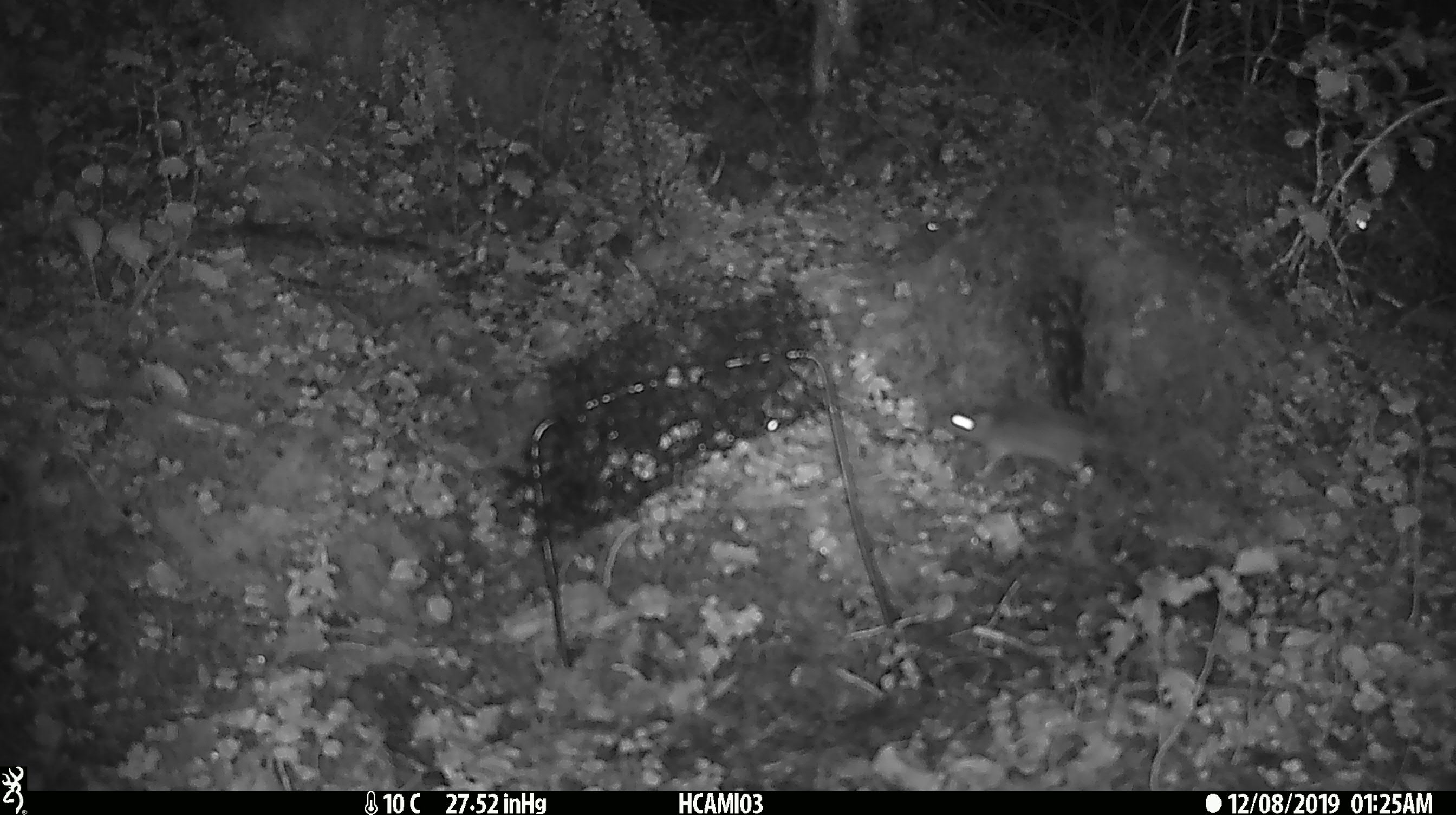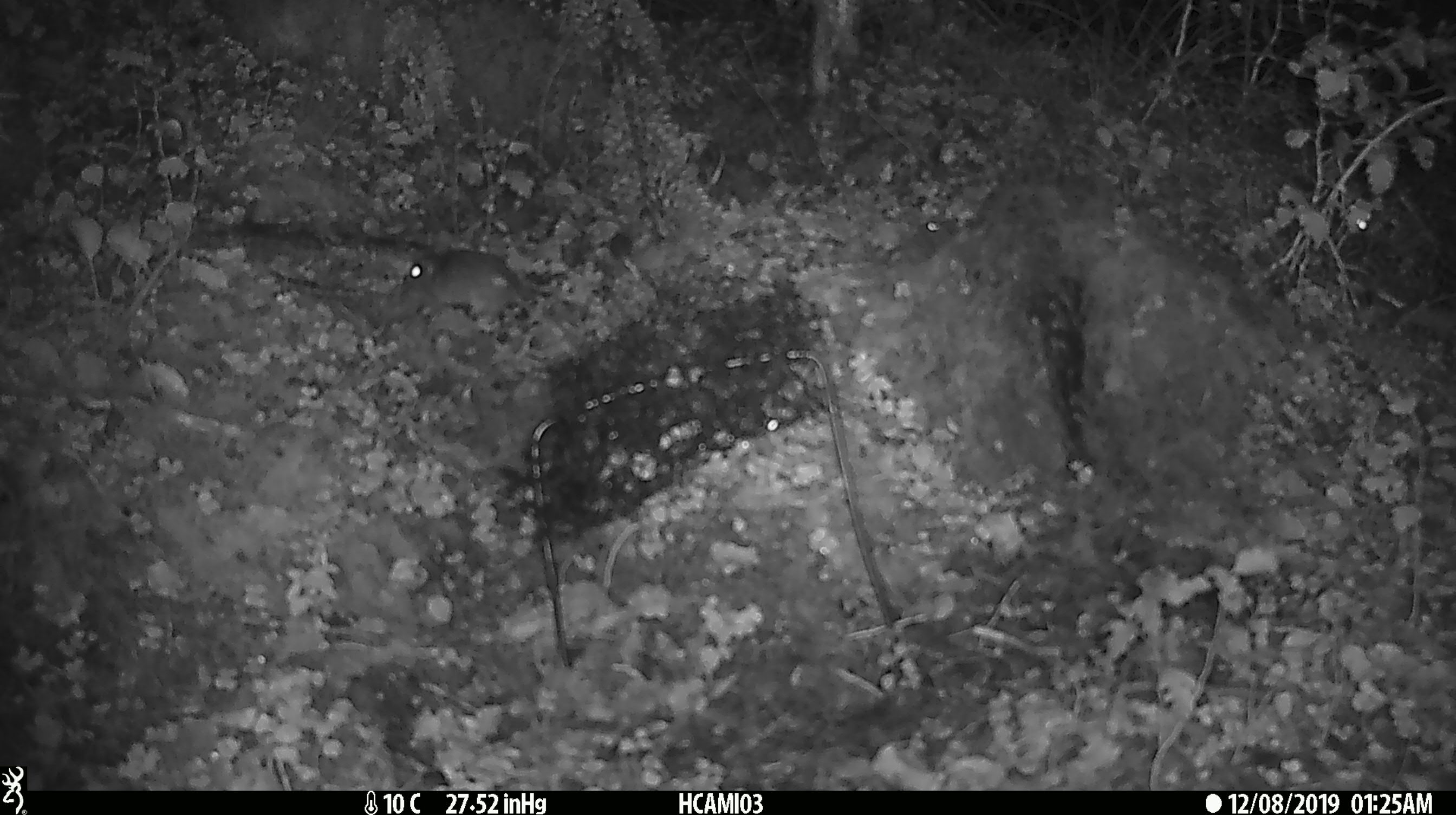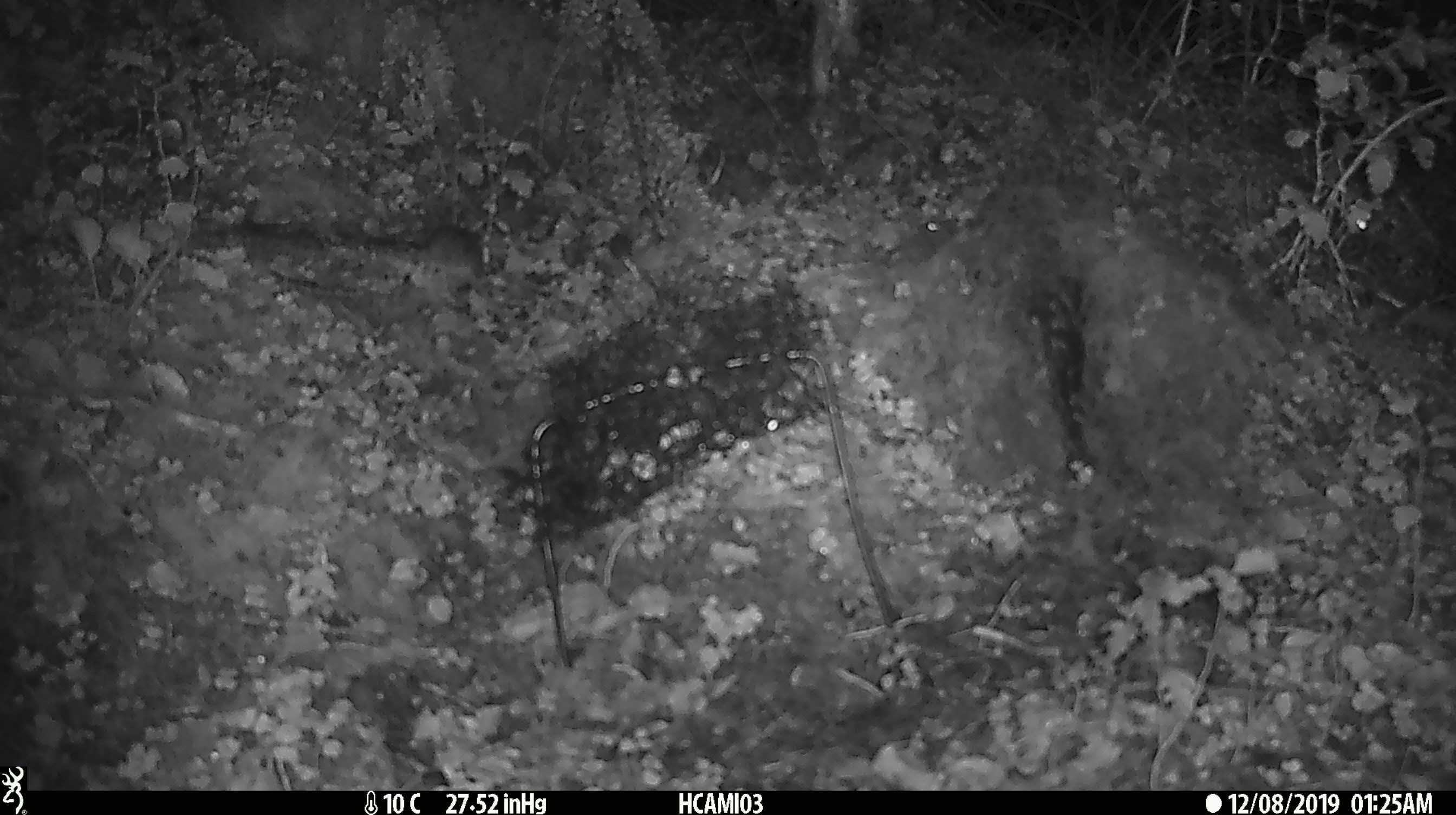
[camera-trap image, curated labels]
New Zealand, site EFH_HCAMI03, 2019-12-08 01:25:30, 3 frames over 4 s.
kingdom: Animalia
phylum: Chordata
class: Mammalia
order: Rodentia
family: Muridae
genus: Mus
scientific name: Mus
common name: mouse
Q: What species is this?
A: Mouse (Mus).